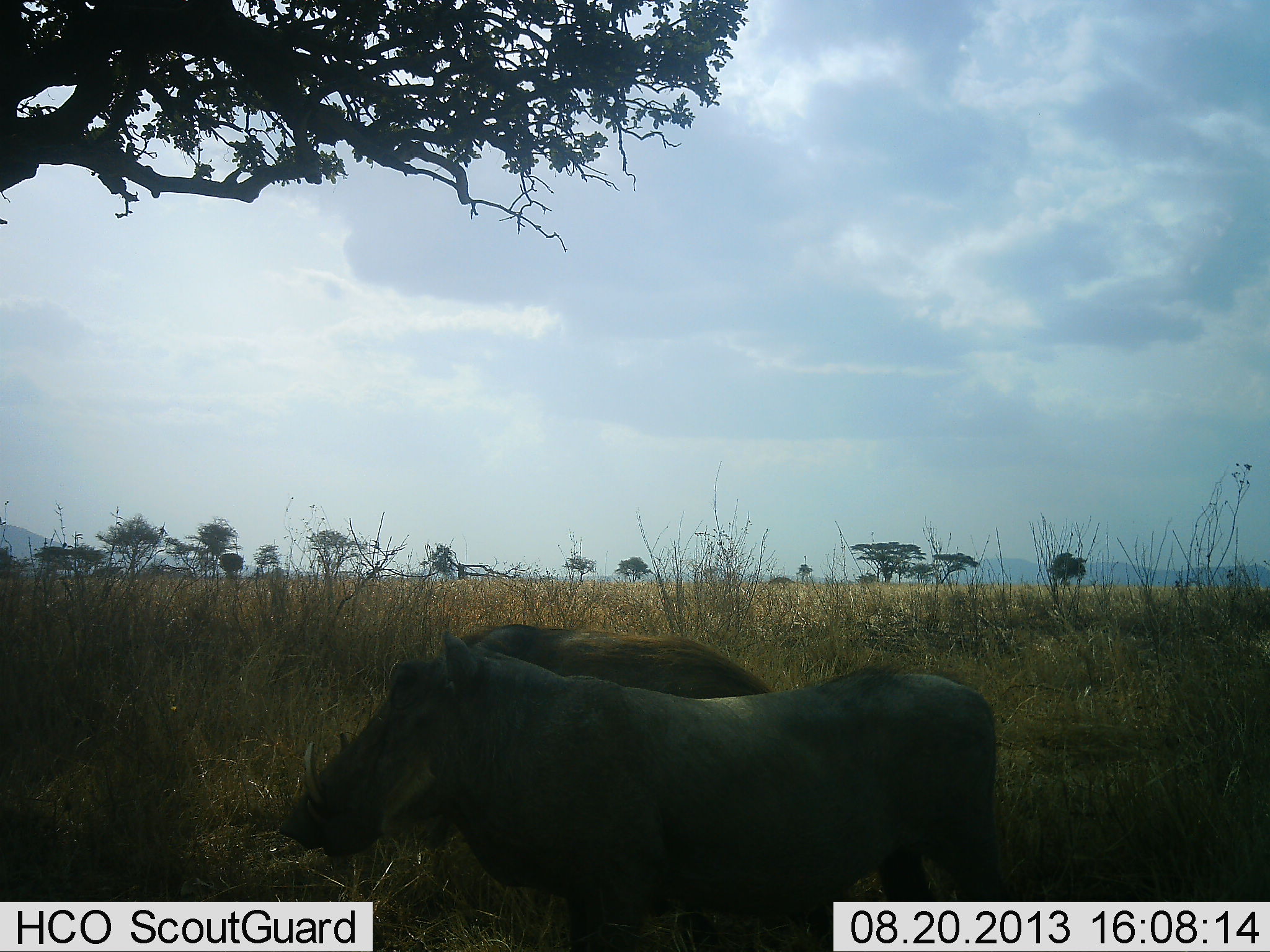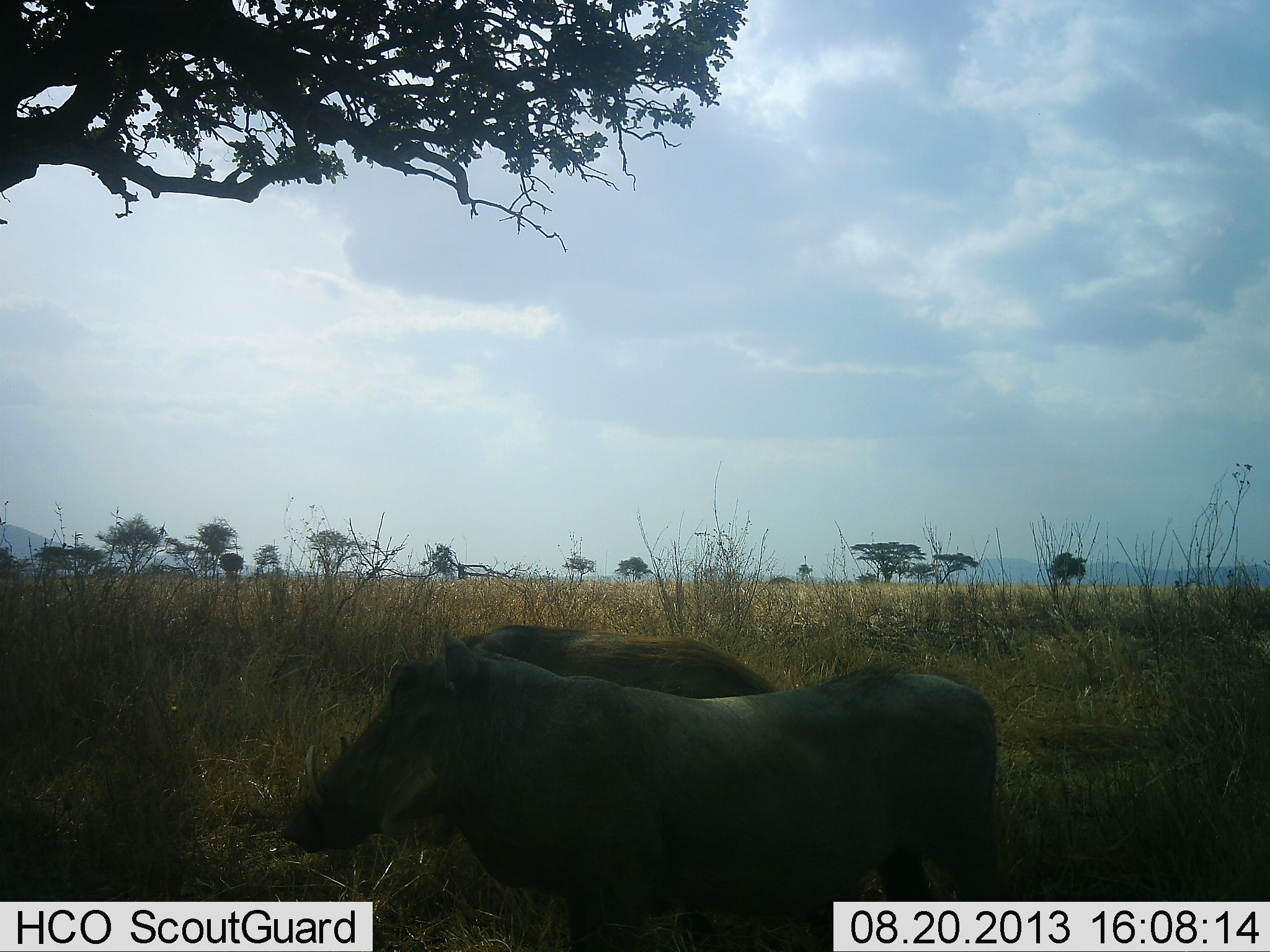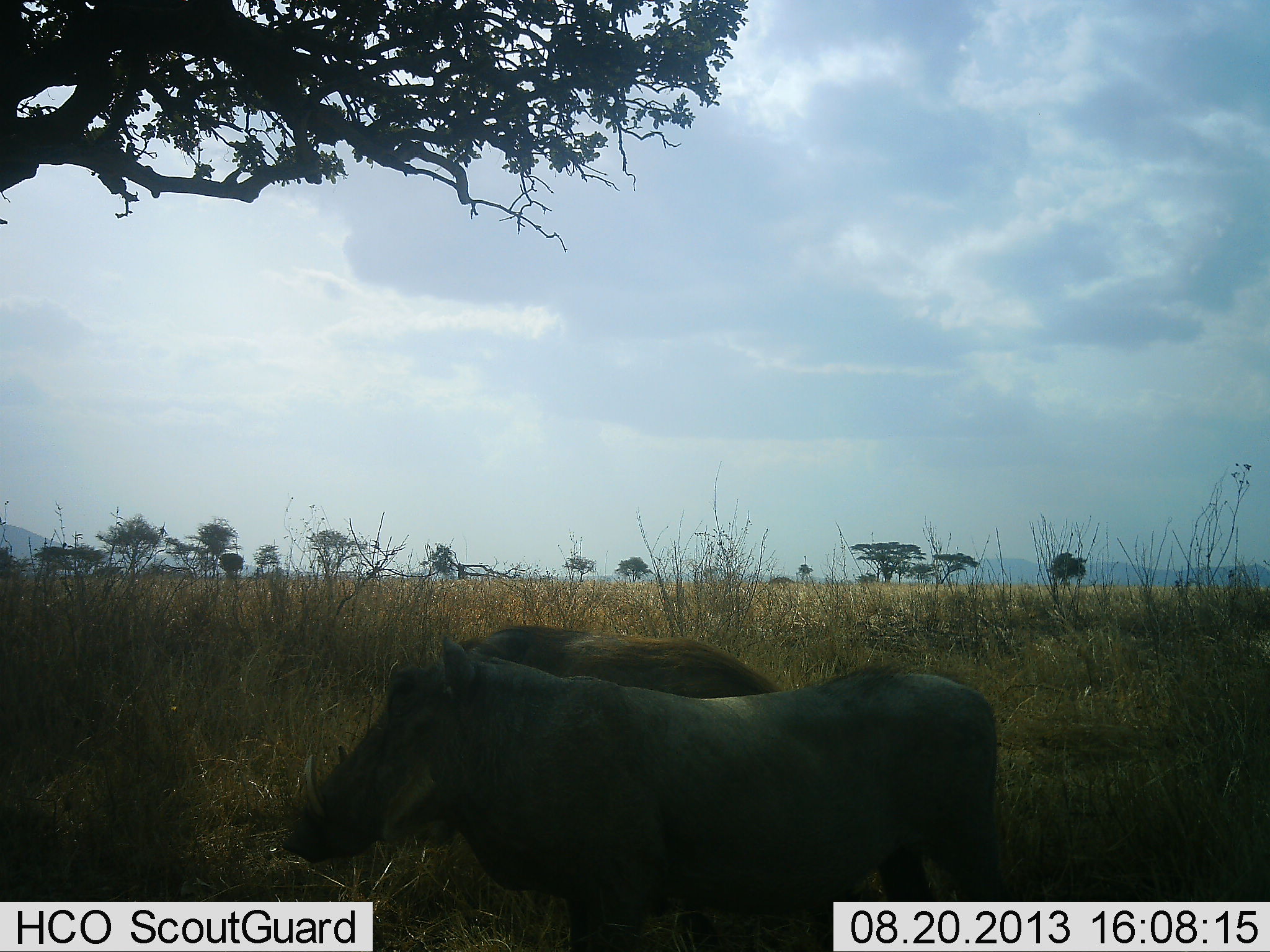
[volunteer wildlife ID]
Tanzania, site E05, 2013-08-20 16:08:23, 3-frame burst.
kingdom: Animalia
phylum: Chordata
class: Mammalia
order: Artiodactyla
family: Suidae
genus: Phacochoerus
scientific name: Phacochoerus africanus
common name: warthog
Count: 2.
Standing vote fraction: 72%.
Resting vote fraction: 16%.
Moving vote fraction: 3%.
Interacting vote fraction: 3%.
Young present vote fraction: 0%.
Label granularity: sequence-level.